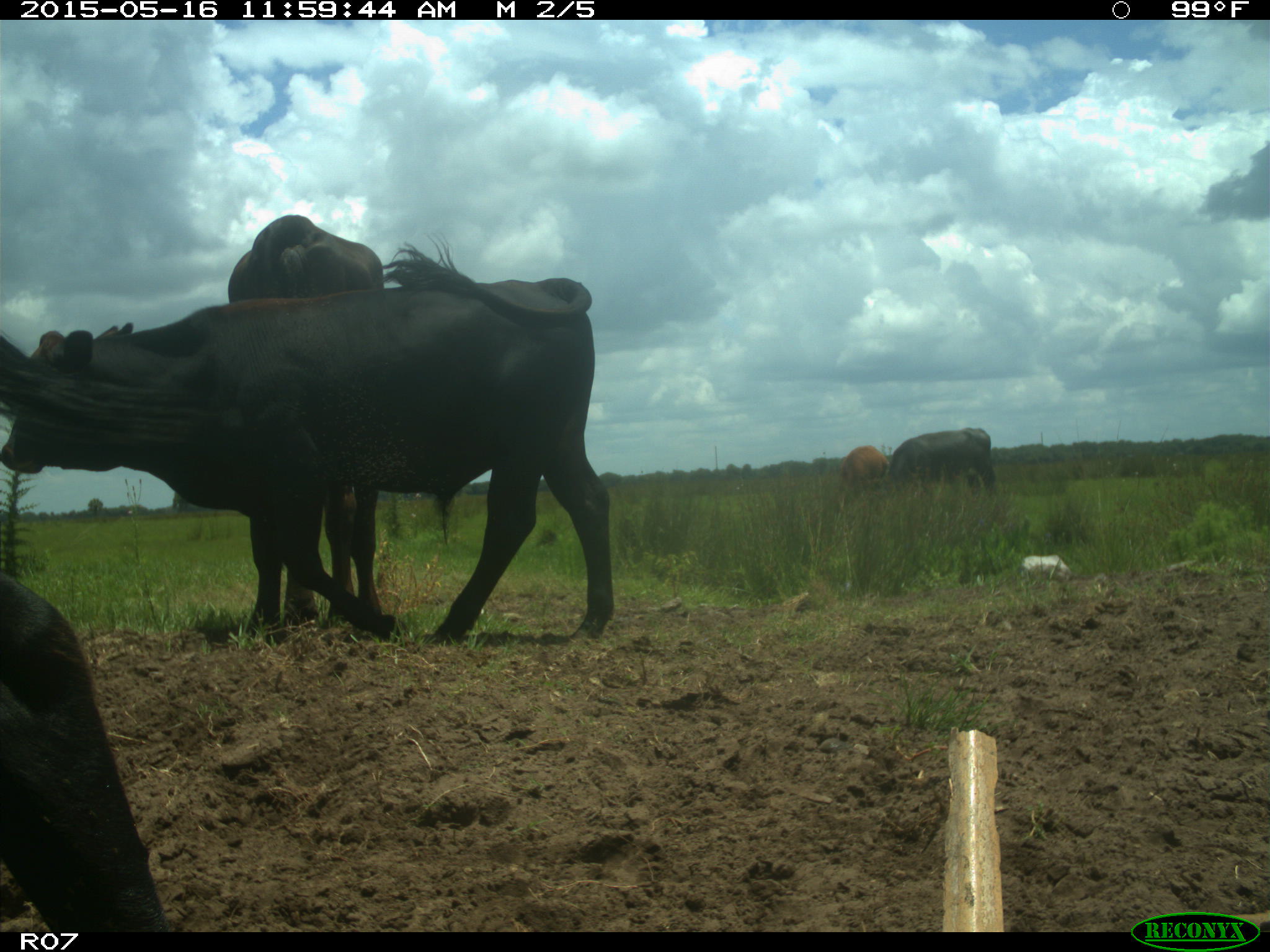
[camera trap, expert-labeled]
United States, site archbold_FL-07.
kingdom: Animalia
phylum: Chordata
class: Mammalia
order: Artiodactyla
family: Bovidae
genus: Bos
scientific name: Bos taurus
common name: domestic cow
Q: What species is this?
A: Bos taurus (domestic cow).